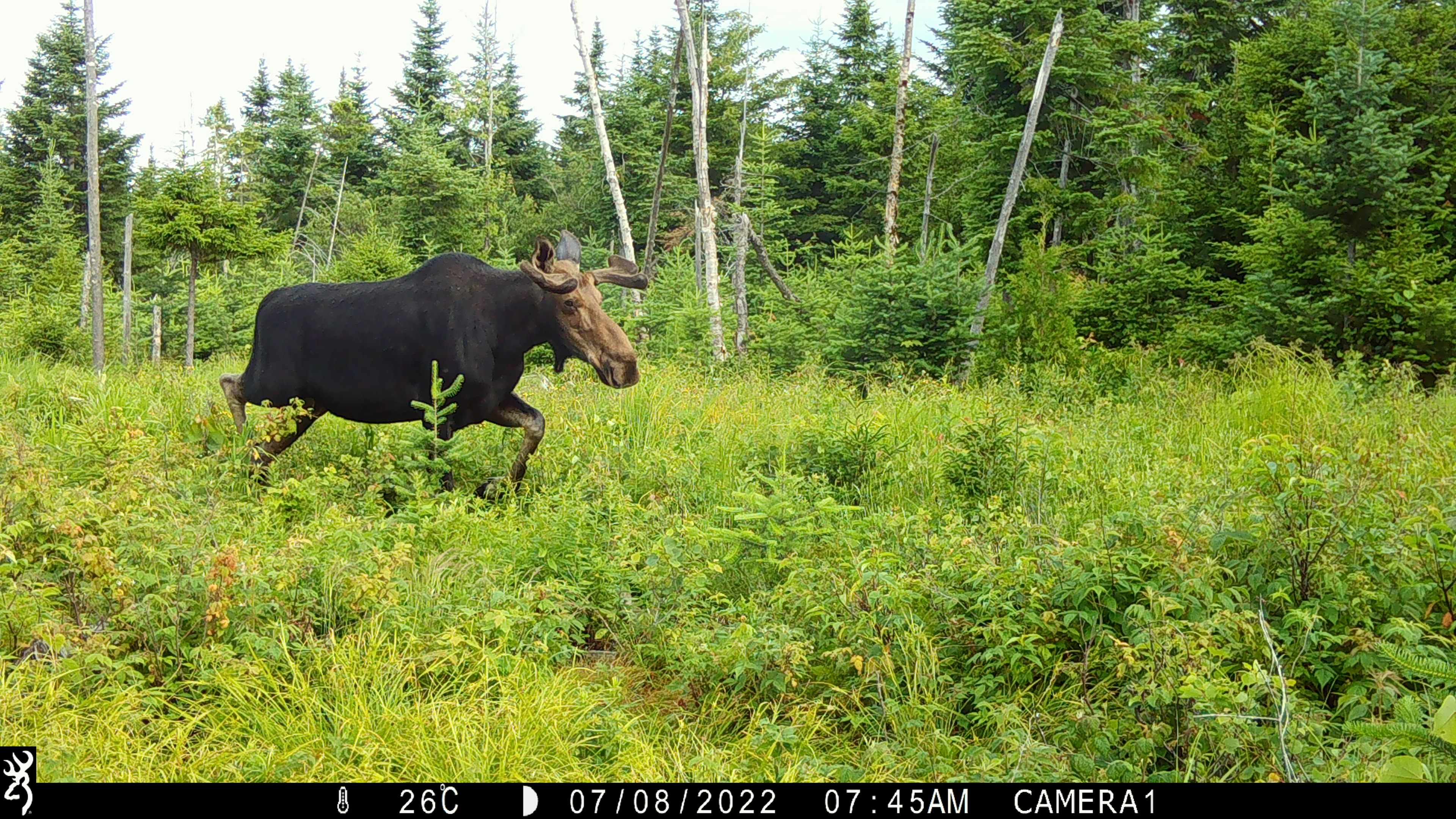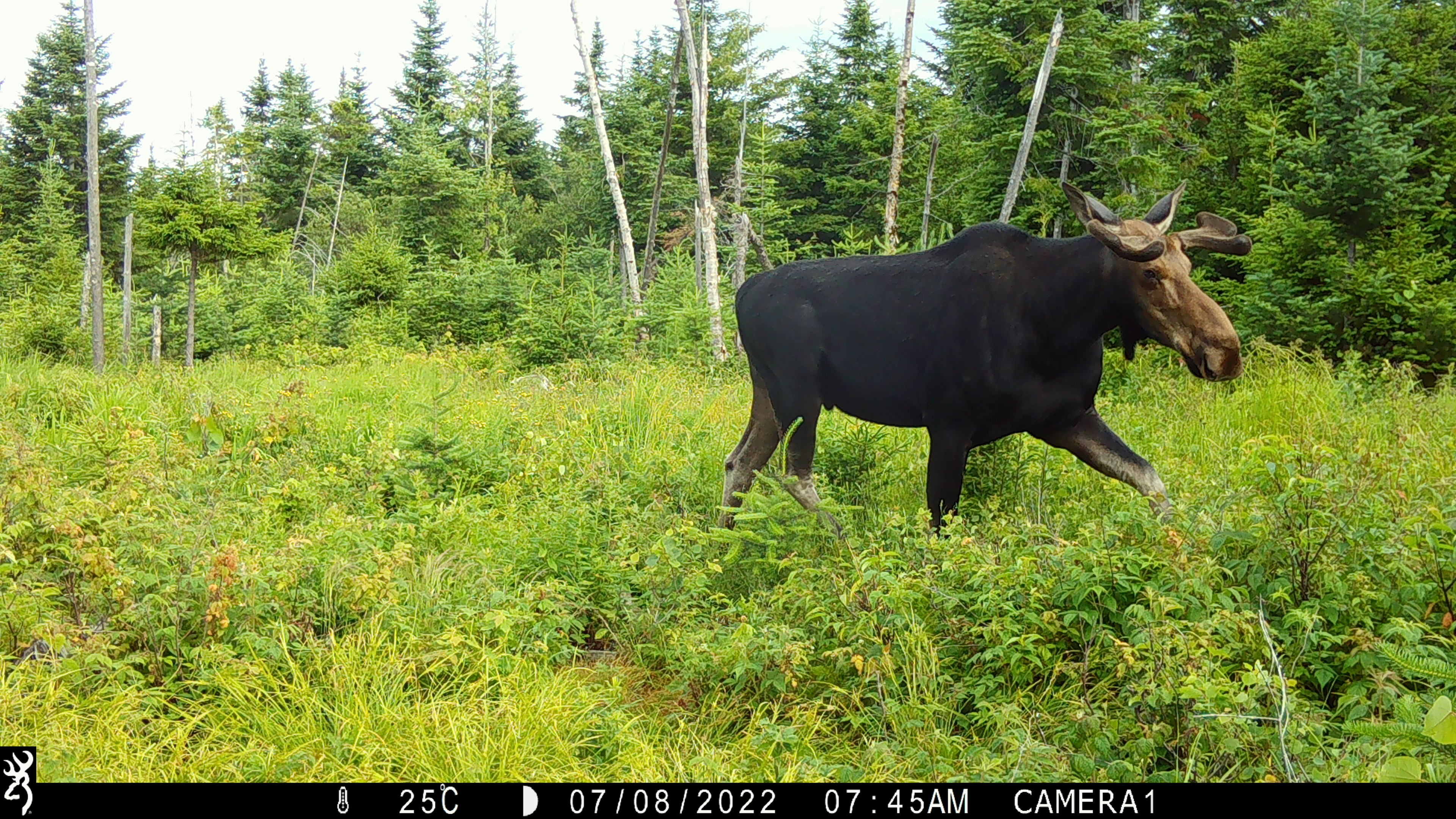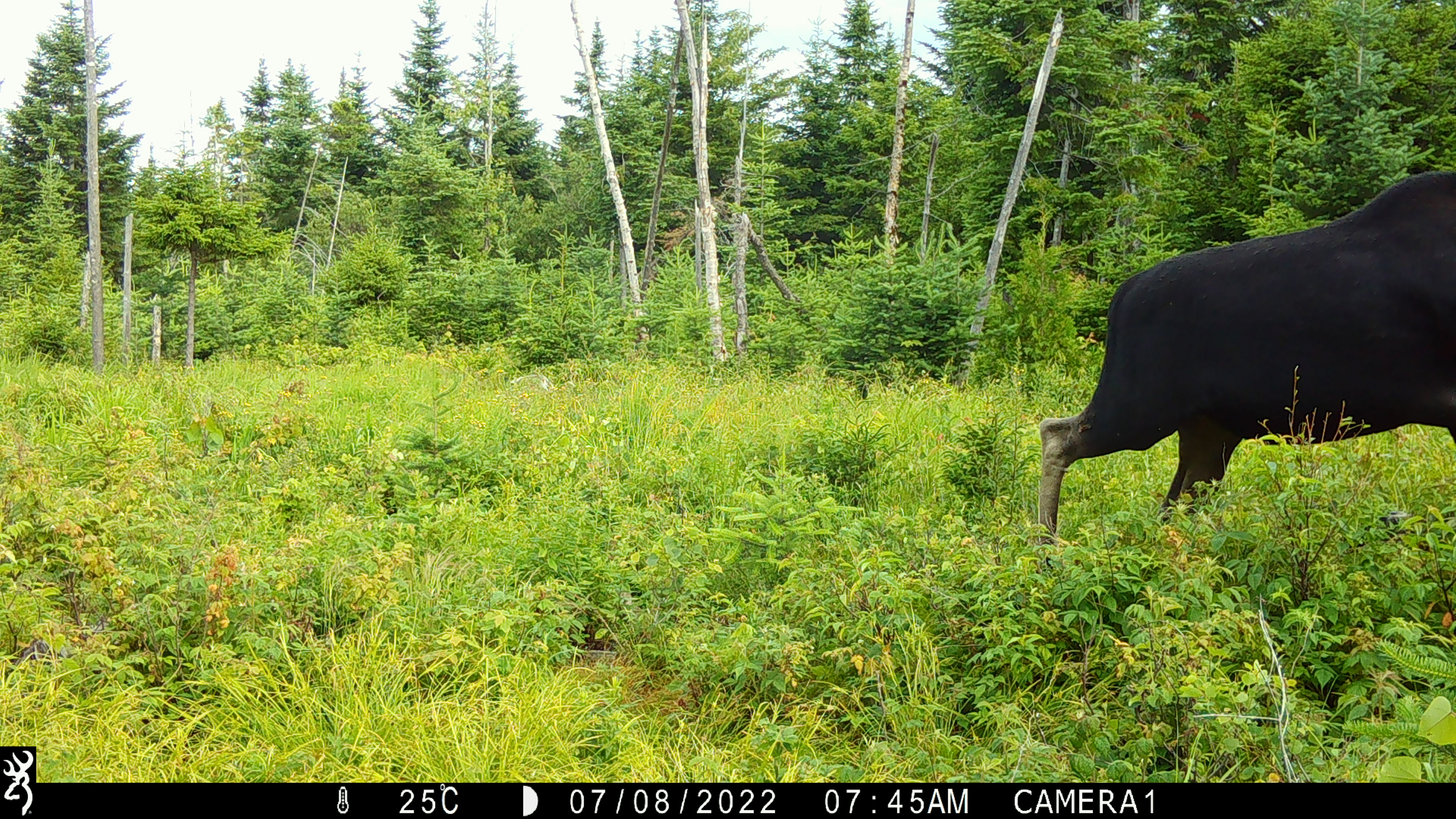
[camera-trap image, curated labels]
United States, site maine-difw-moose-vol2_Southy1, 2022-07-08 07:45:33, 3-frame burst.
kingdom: Animalia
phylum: Chordata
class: Mammalia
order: Artiodactyla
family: Cervidae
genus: Alces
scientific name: Alces alces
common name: moose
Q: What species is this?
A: Moose (Alces alces).